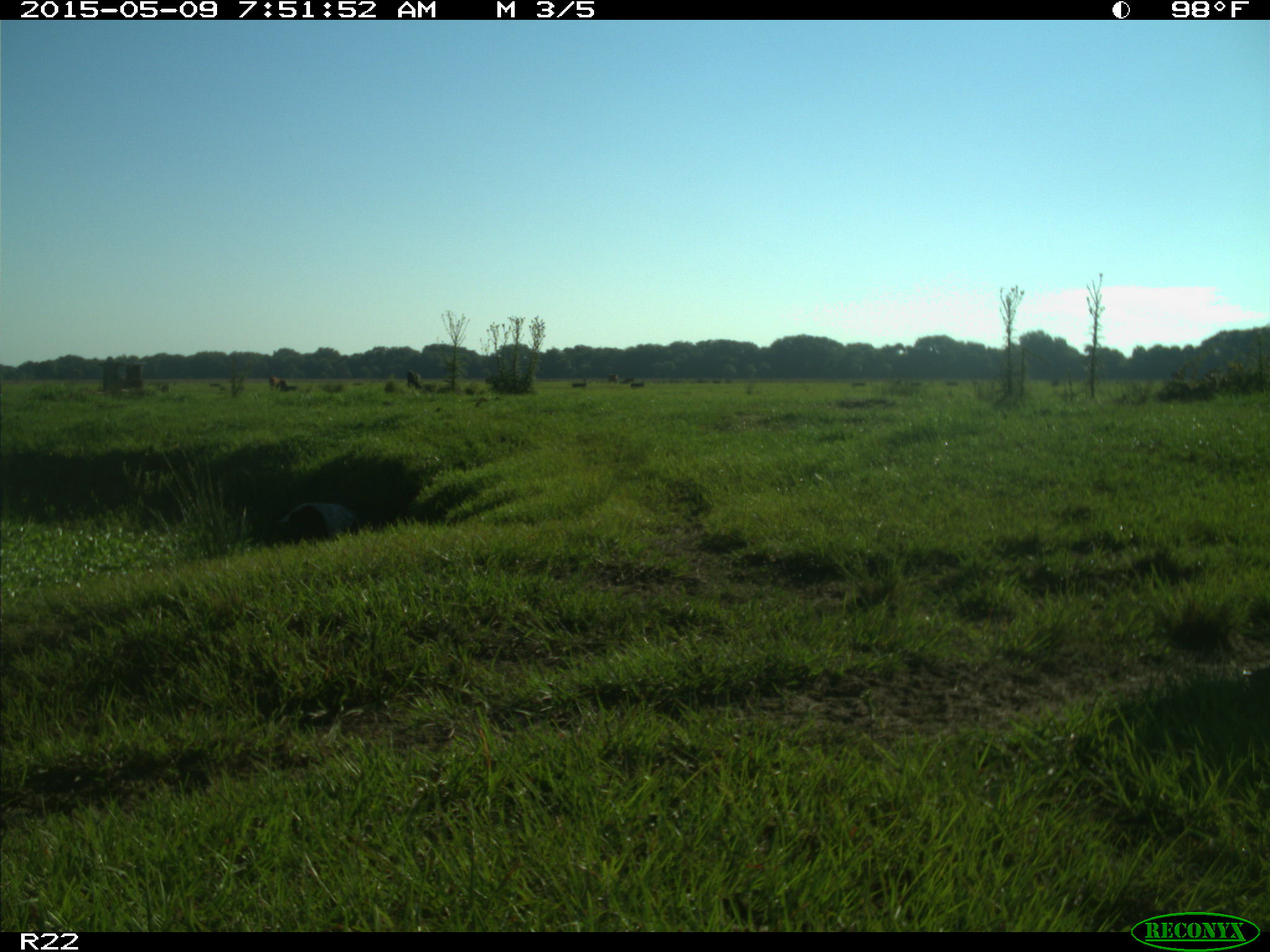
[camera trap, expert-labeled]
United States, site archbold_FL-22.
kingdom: Animalia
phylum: Chordata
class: Mammalia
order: Artiodactyla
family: Bovidae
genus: Bos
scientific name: Bos taurus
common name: domestic cow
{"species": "Bos taurus (domestic cow)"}